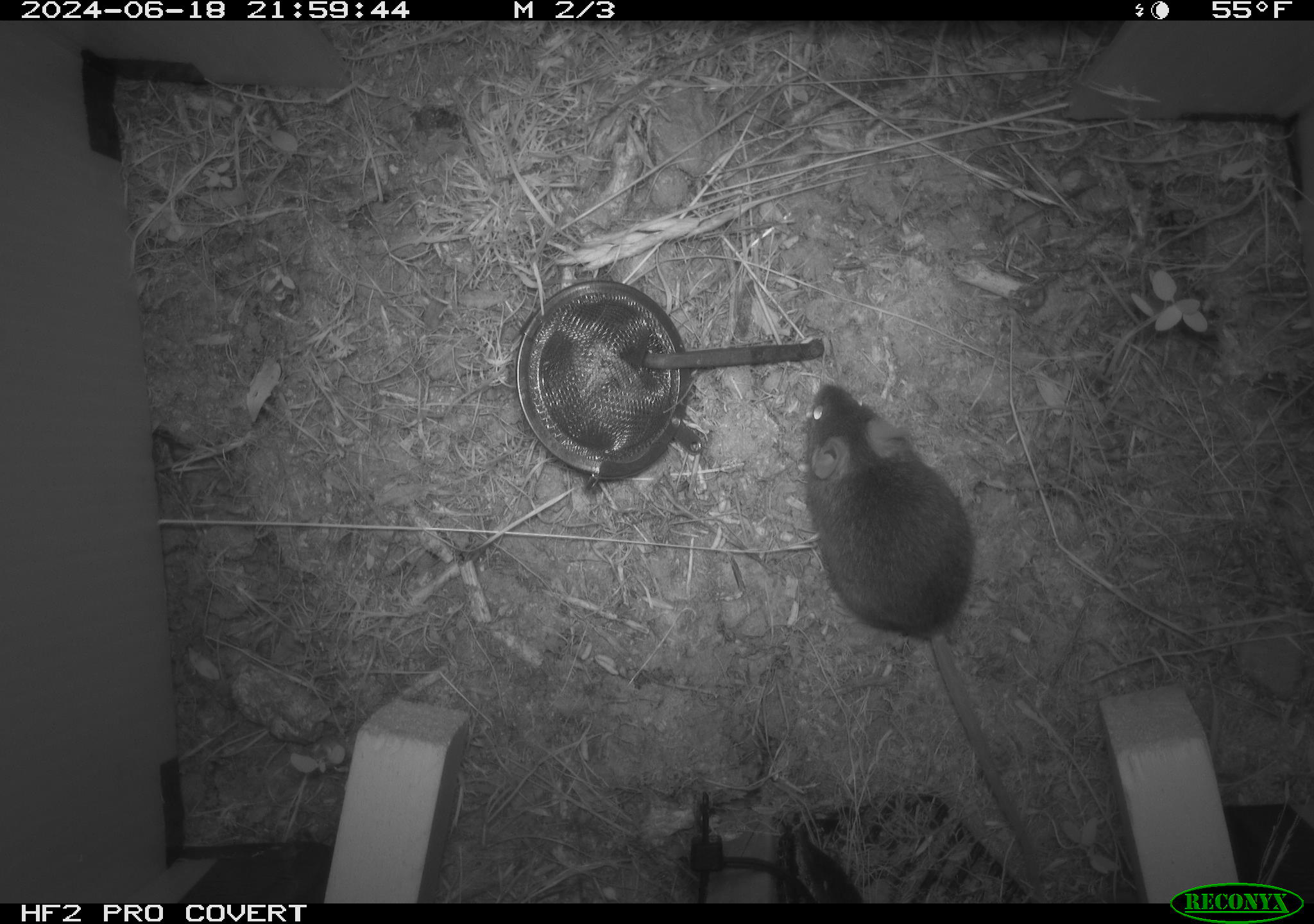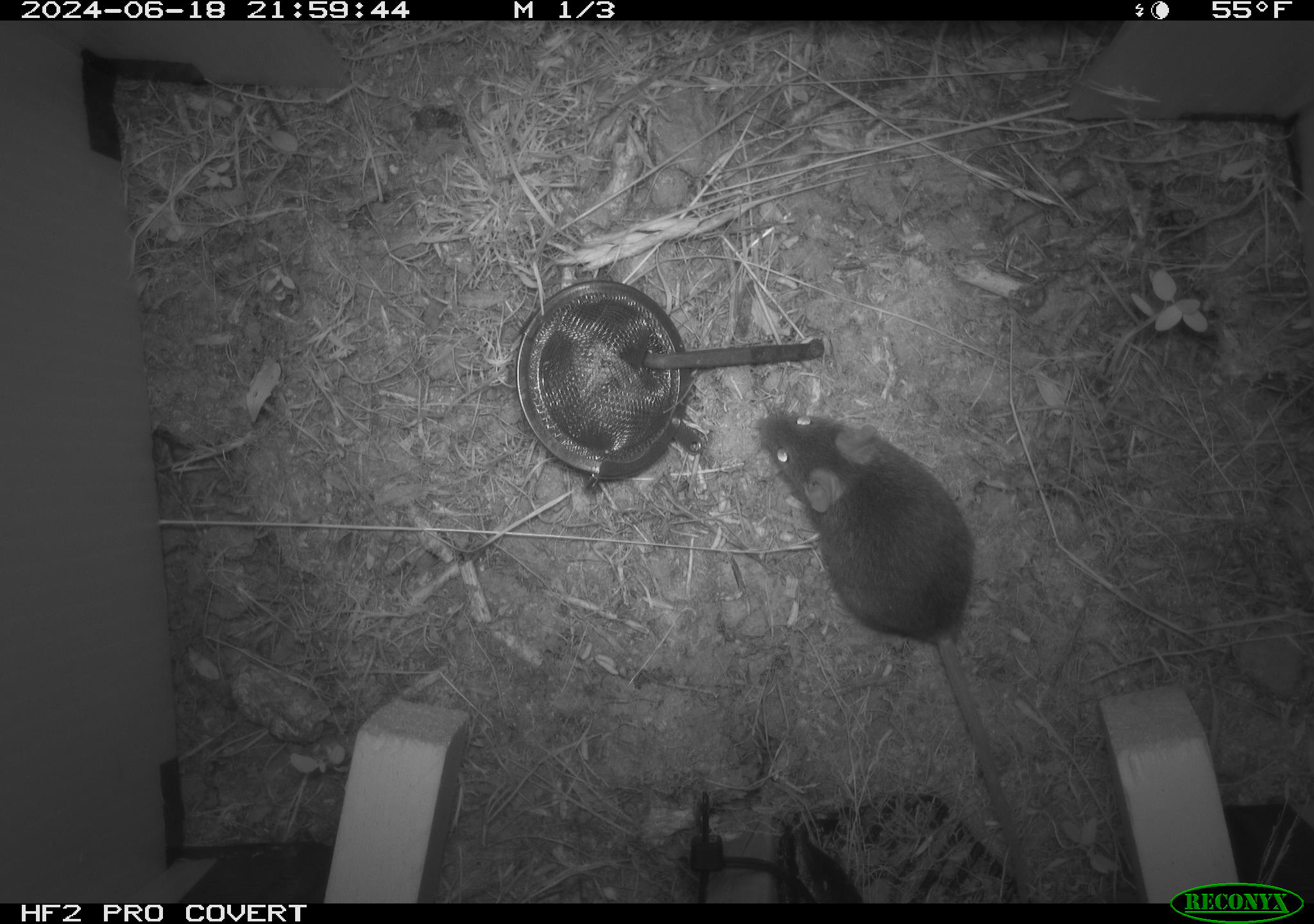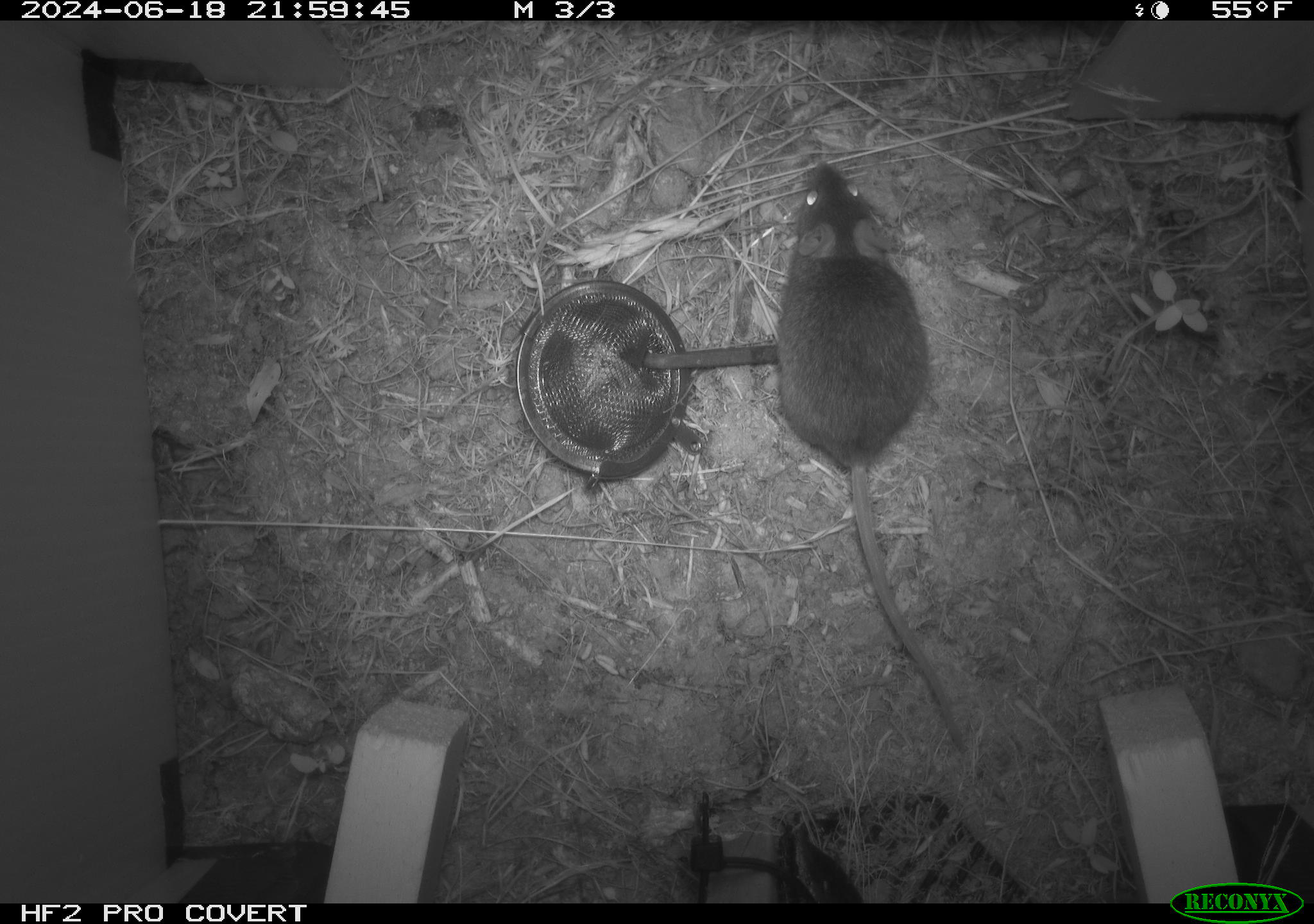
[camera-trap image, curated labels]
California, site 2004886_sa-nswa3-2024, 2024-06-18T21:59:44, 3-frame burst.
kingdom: Animalia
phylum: Chordata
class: Mammalia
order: Rodentia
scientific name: Rodentia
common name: rodent